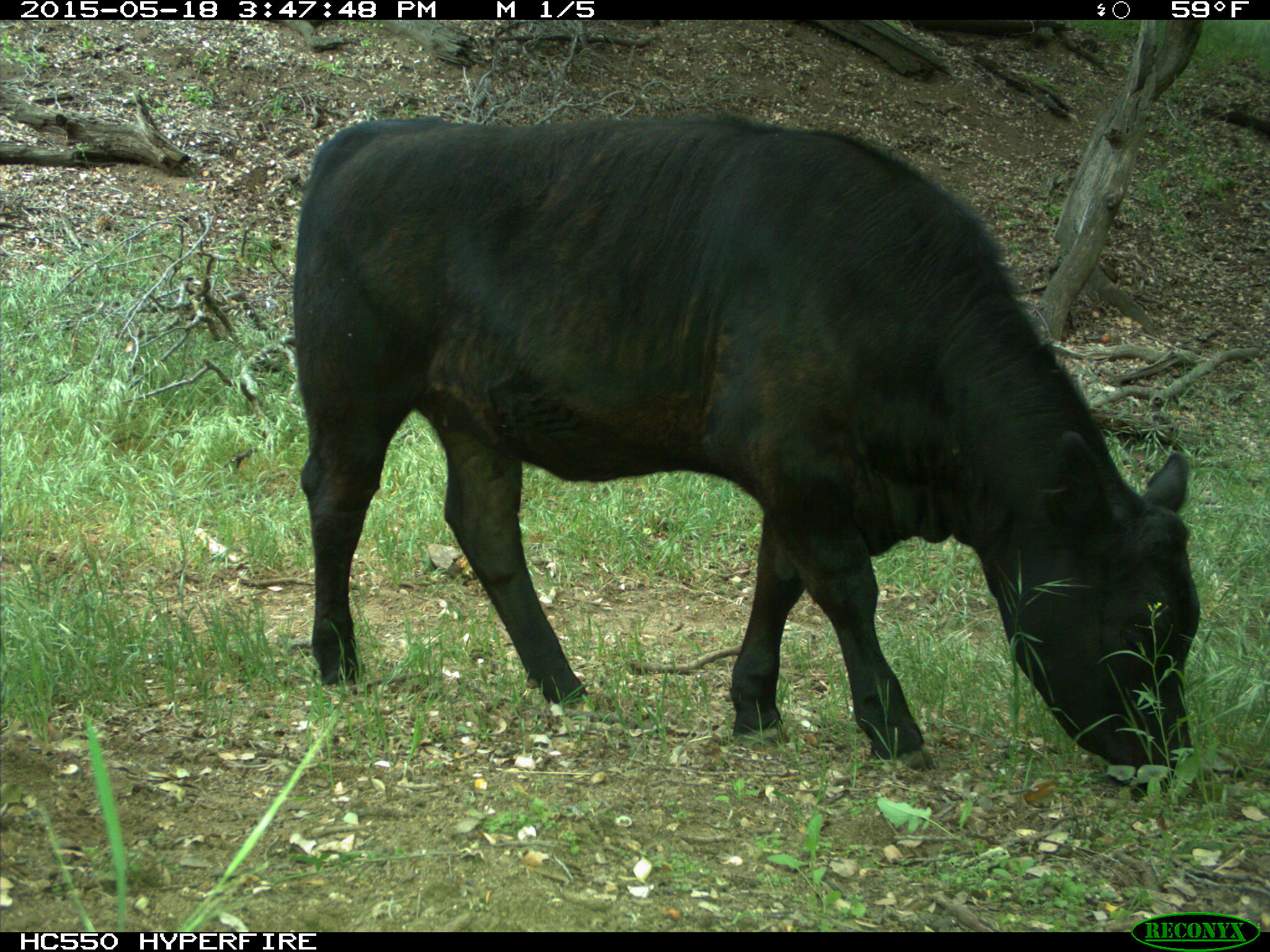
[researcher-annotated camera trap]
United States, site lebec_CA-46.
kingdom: Animalia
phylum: Chordata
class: Mammalia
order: Artiodactyla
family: Bovidae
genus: Bos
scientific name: Bos taurus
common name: domestic cow